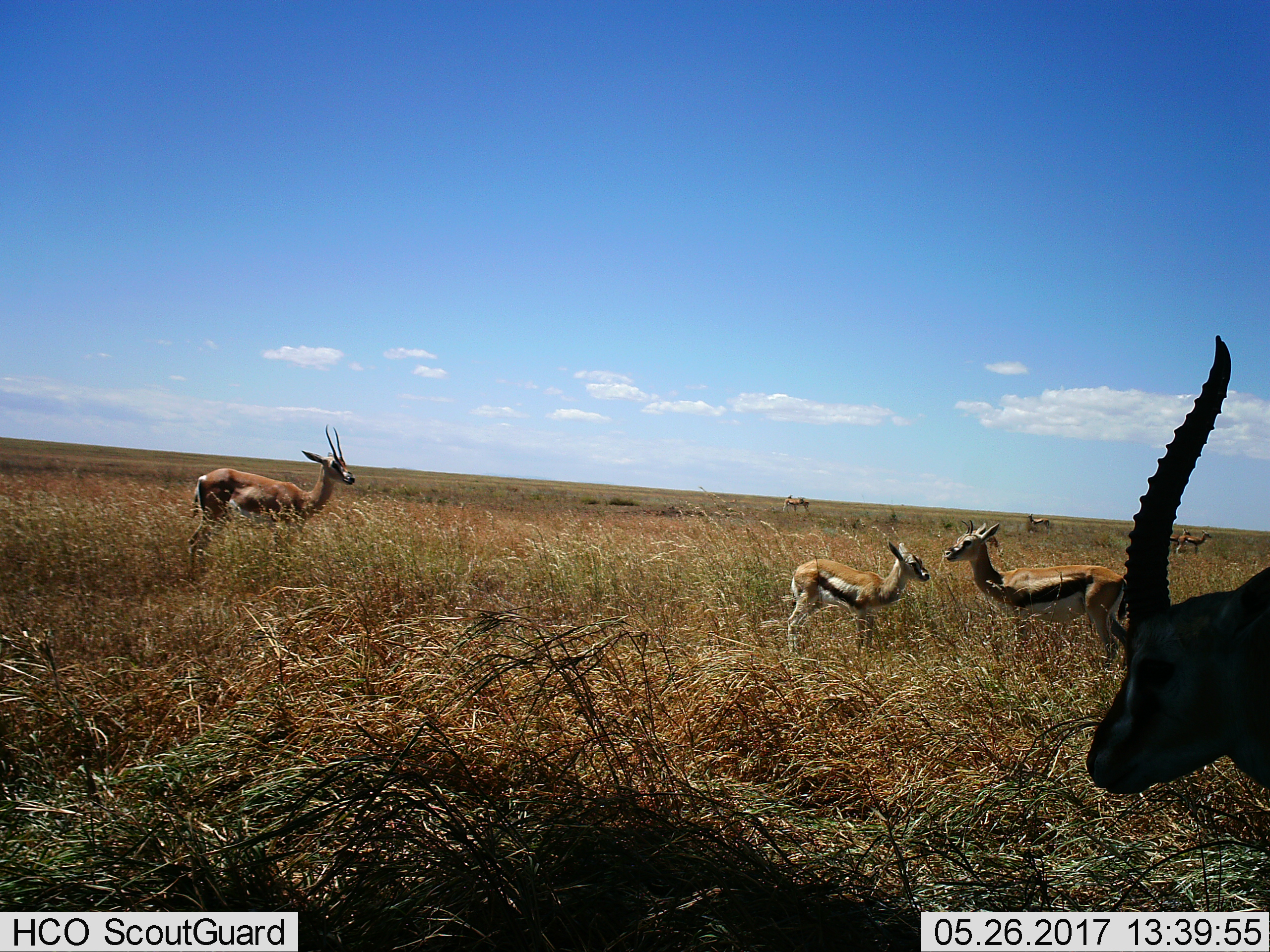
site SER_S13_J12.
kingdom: Animalia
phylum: Chordata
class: Mammalia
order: Artiodactyla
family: Bovidae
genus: Eudorcas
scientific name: Eudorcas thomsonii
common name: thomson's gazelle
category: gazellethomsons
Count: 8.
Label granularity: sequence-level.